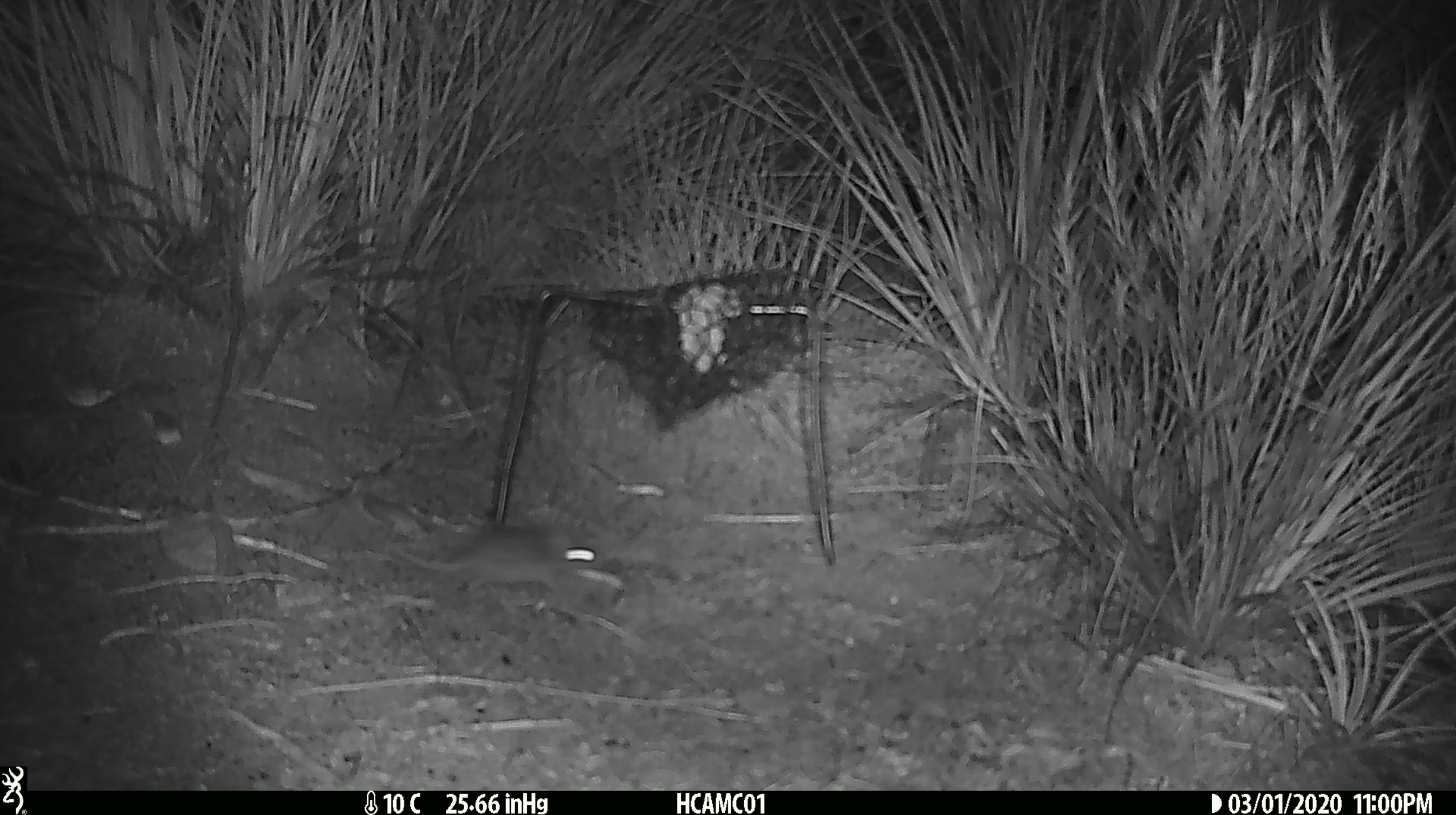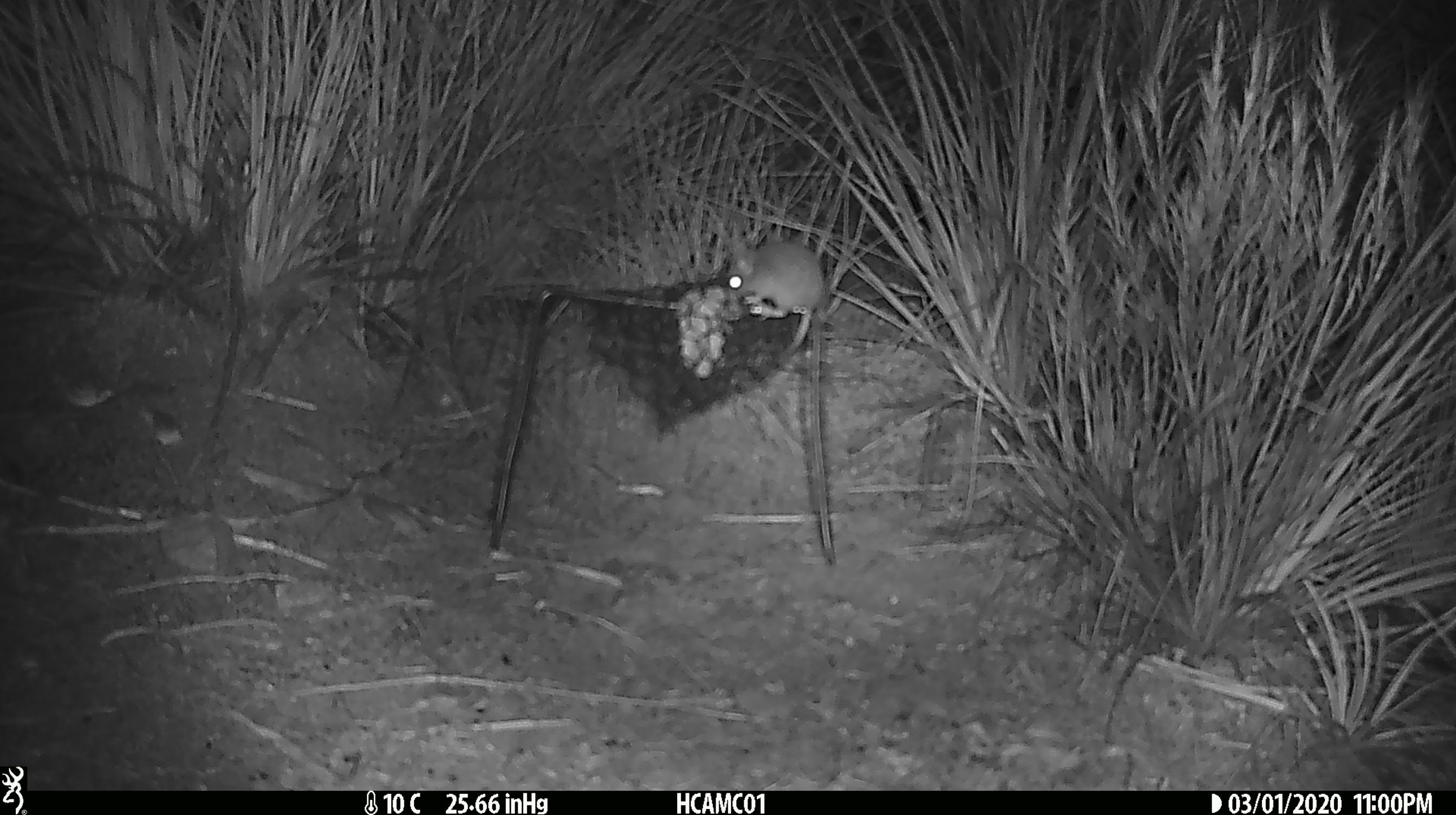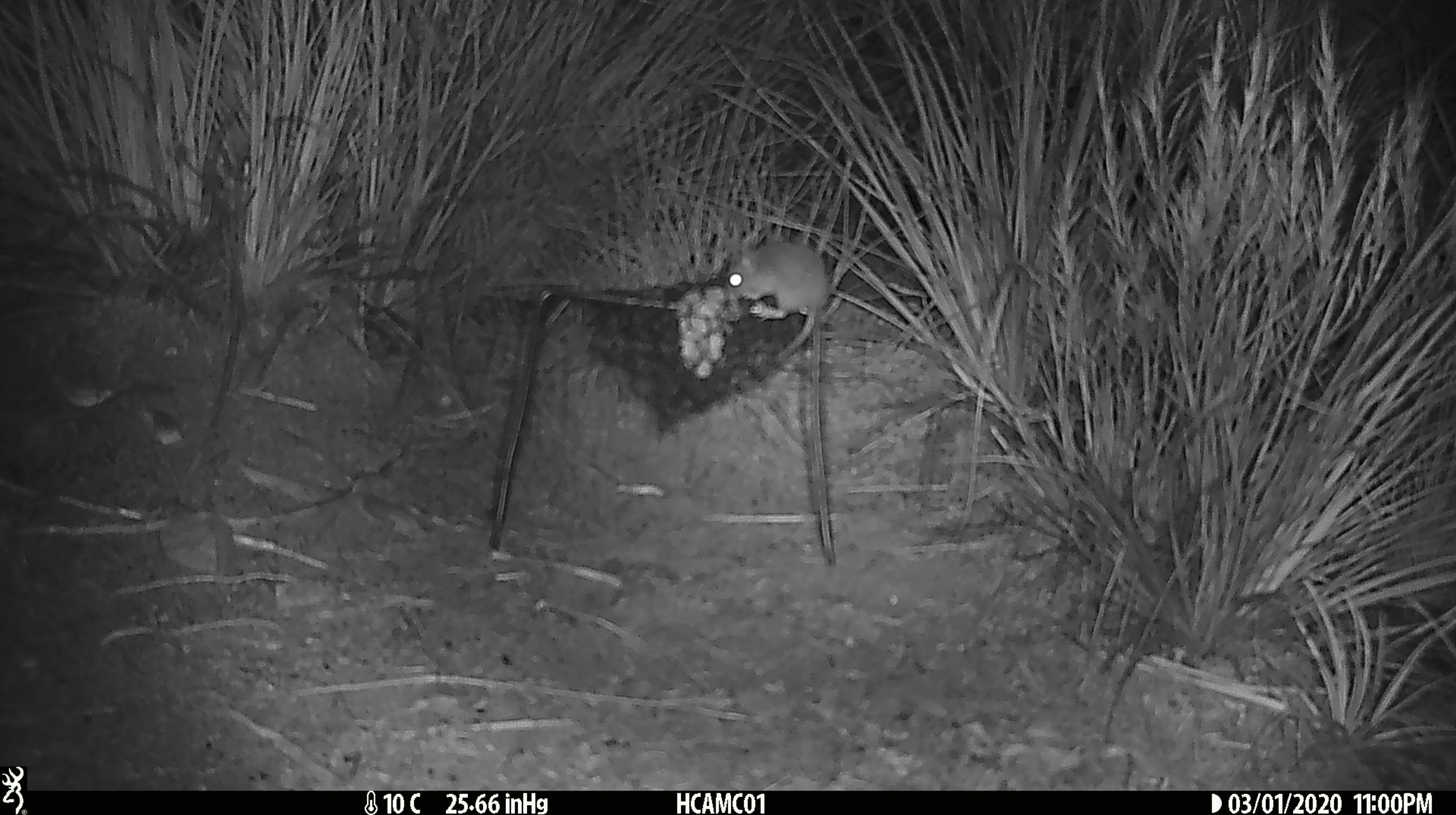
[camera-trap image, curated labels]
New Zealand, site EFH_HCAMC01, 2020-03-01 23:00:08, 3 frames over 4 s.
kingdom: Animalia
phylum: Chordata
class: Mammalia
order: Rodentia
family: Muridae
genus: Mus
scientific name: Mus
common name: mouse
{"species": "mouse (Mus)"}